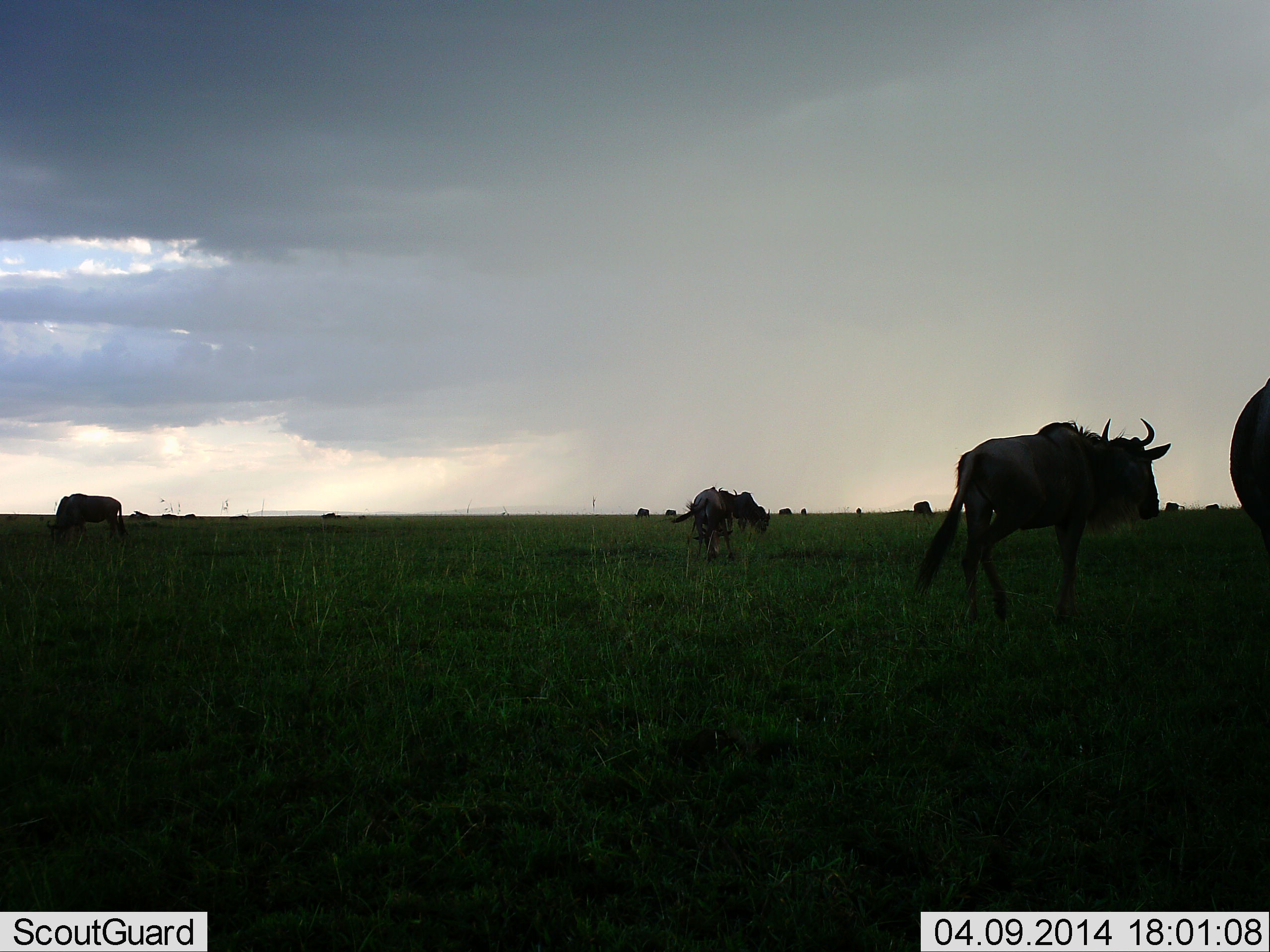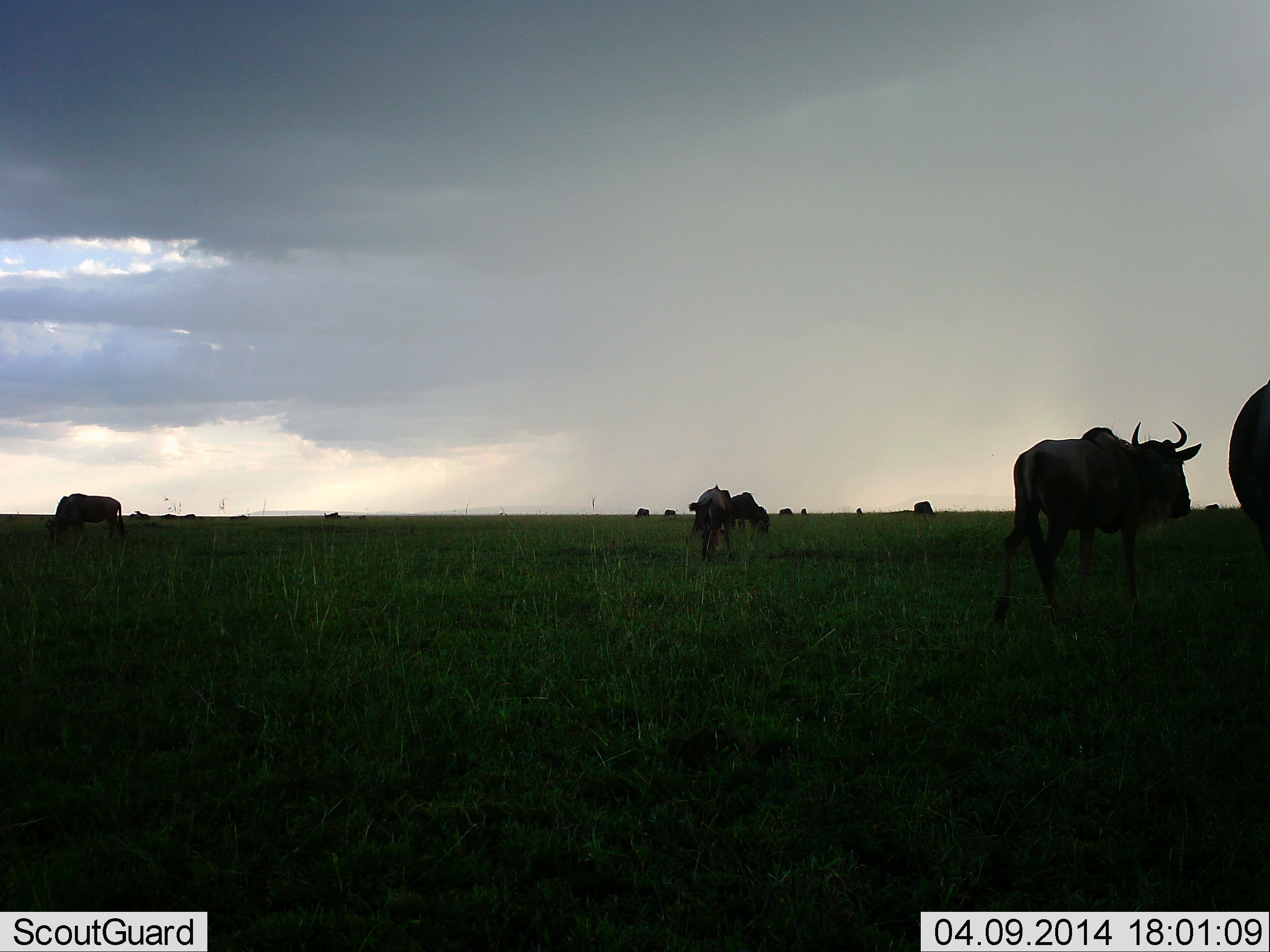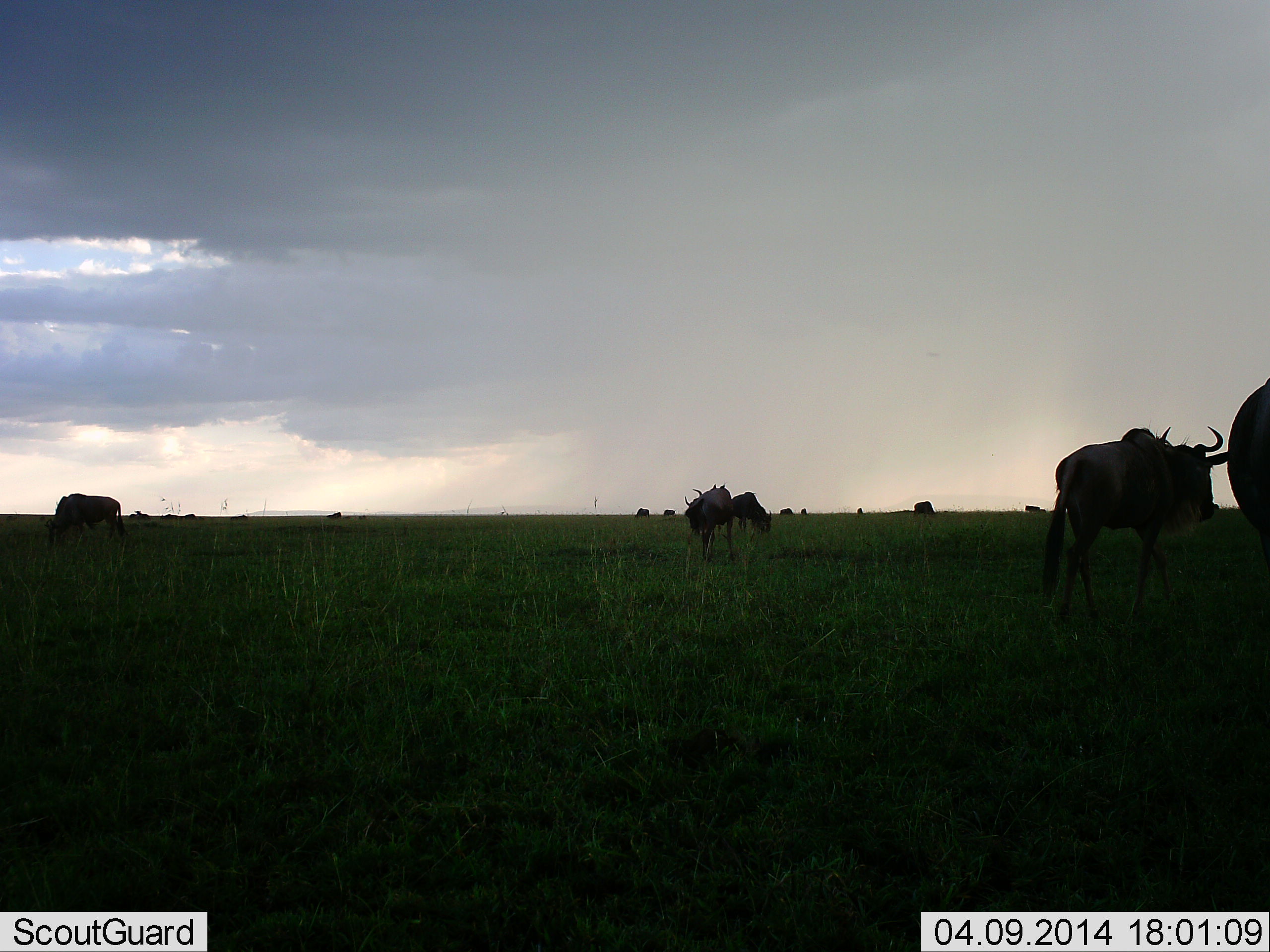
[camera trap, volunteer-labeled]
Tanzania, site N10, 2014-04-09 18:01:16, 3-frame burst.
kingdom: Animalia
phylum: Chordata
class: Mammalia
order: Artiodactyla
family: Bovidae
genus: Connochaetes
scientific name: Connochaetes taurinus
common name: blue wildebeest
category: wildebeest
Wildebeest (blue wildebeest) (Connochaetes taurinus), count 11-50. Behavior (volunteer vote fractions): standing 50%, resting 0%, moving 70%, interacting 0%. Young present (vote fraction): 0%. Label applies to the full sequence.